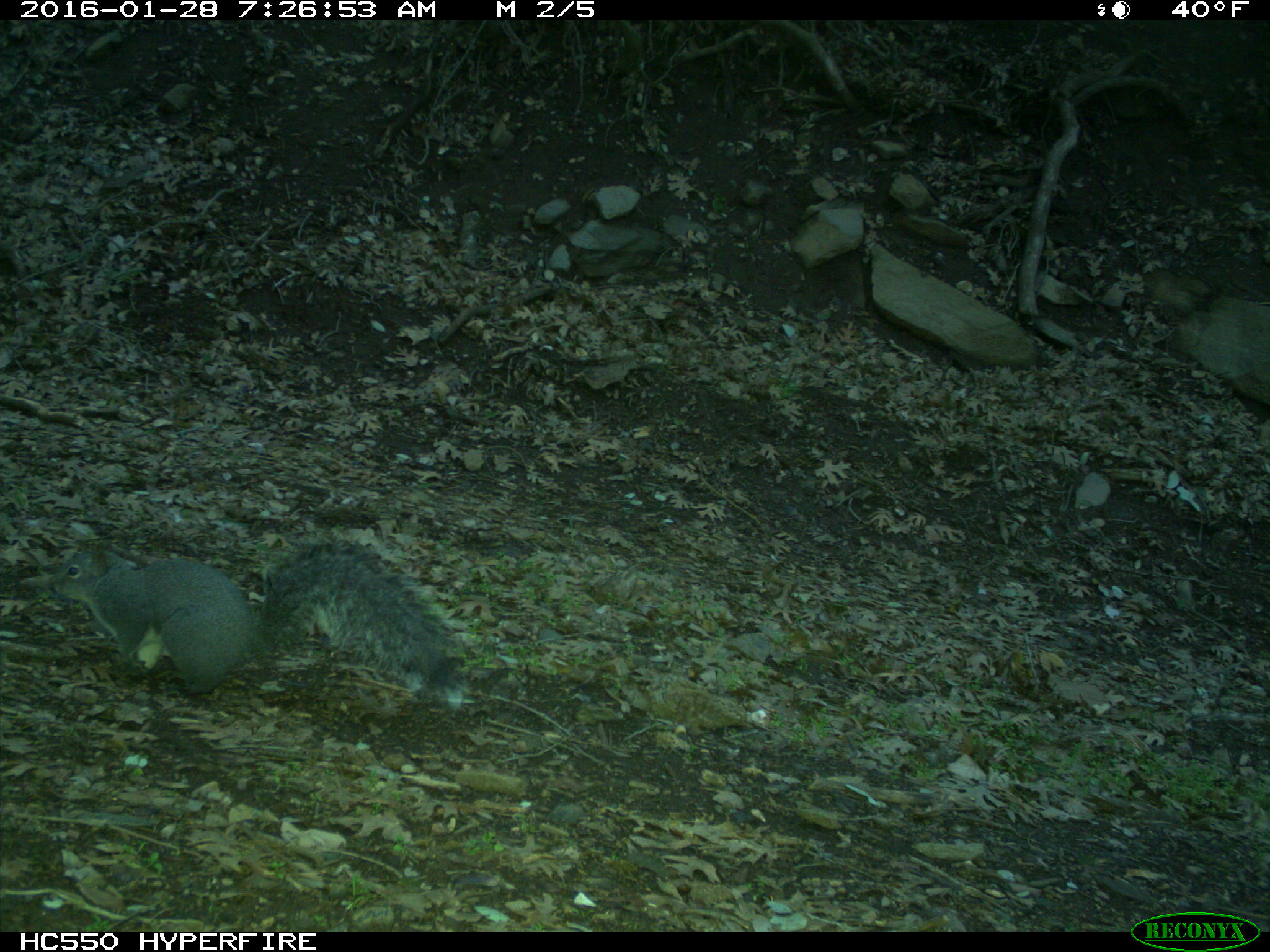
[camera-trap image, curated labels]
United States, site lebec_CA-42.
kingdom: Animalia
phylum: Chordata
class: Mammalia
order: Rodentia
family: Sciuridae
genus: Sciurus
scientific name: Sciurus carolinensis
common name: eastern gray squirrel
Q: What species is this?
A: Sciurus carolinensis (eastern gray squirrel).